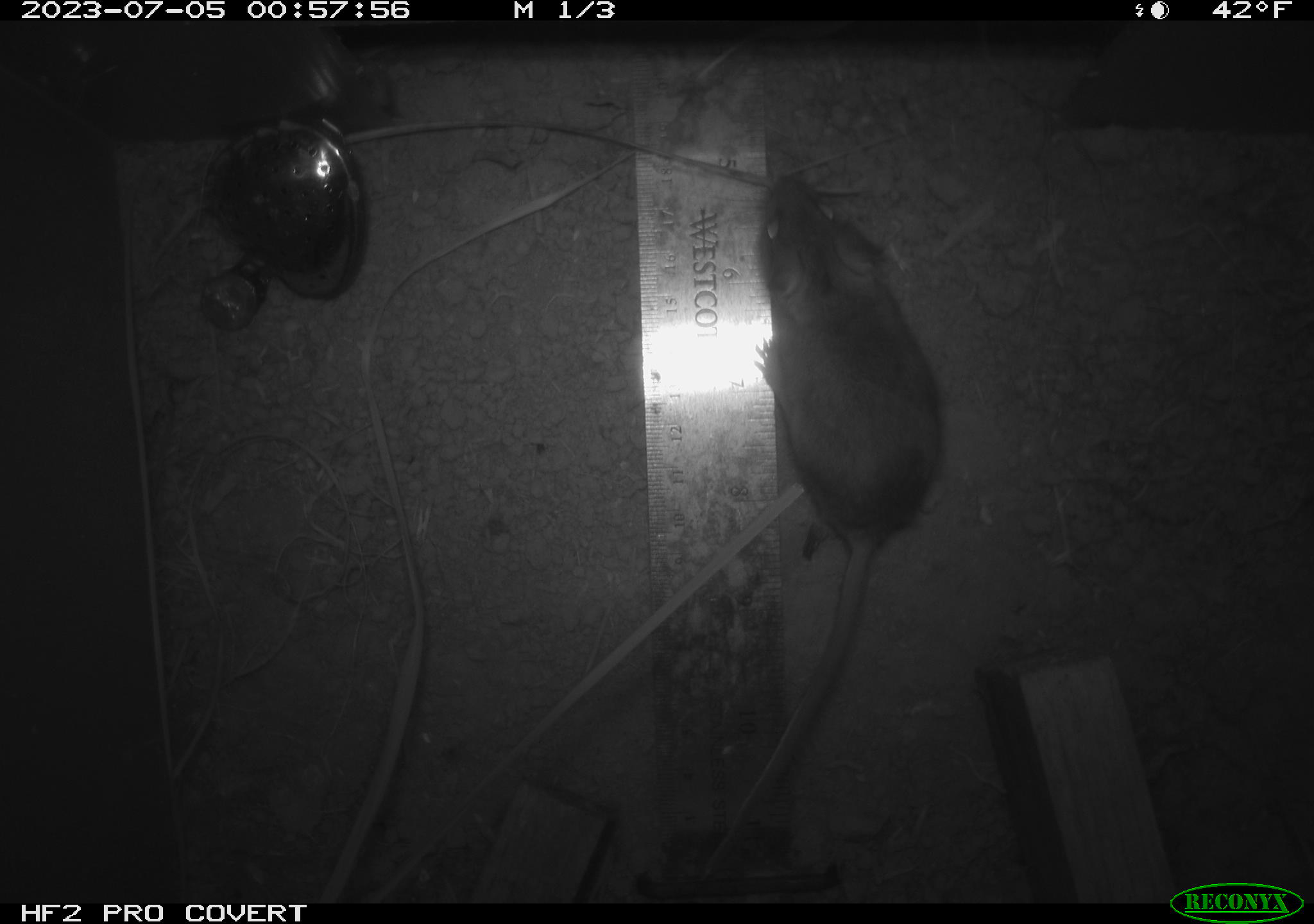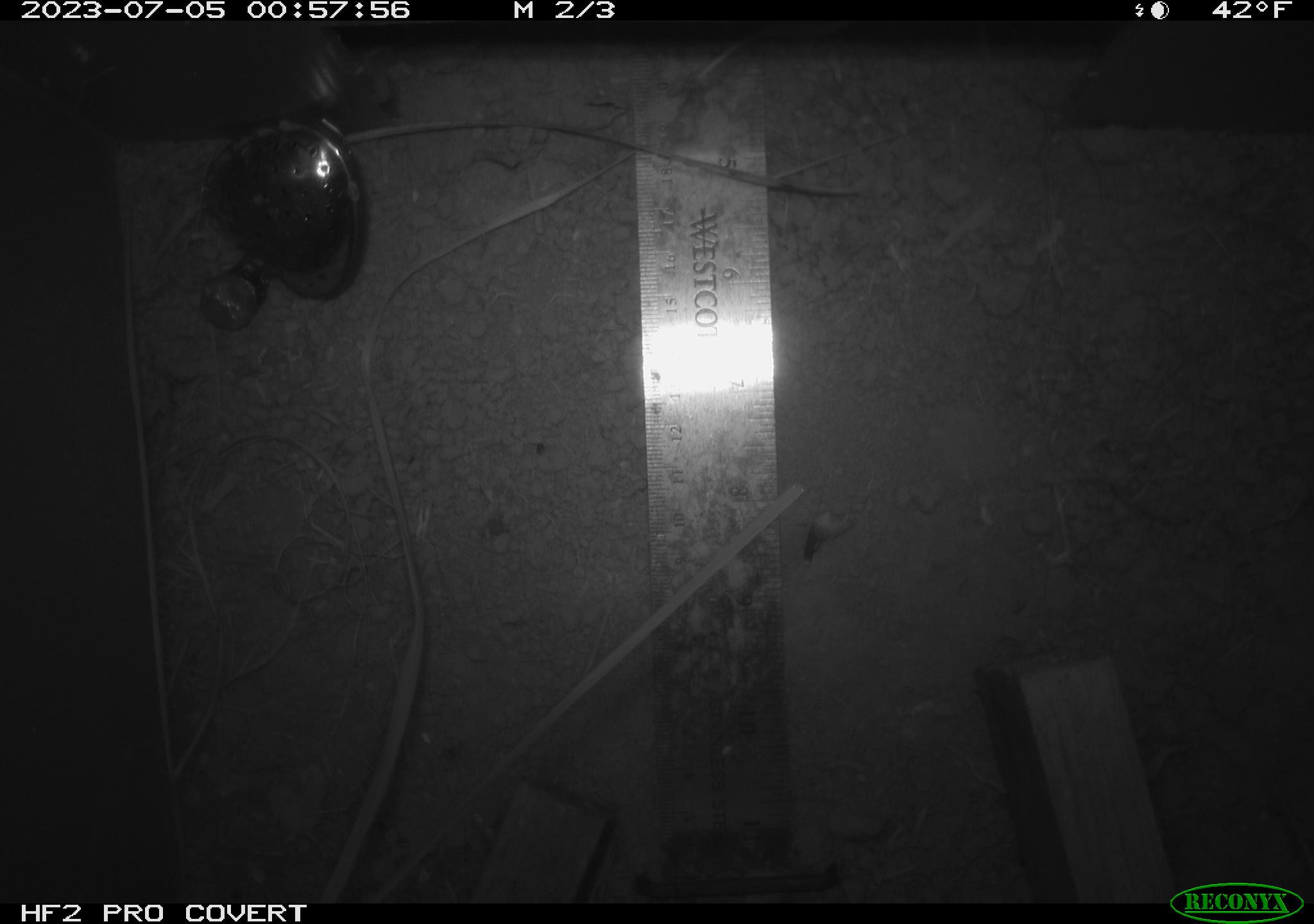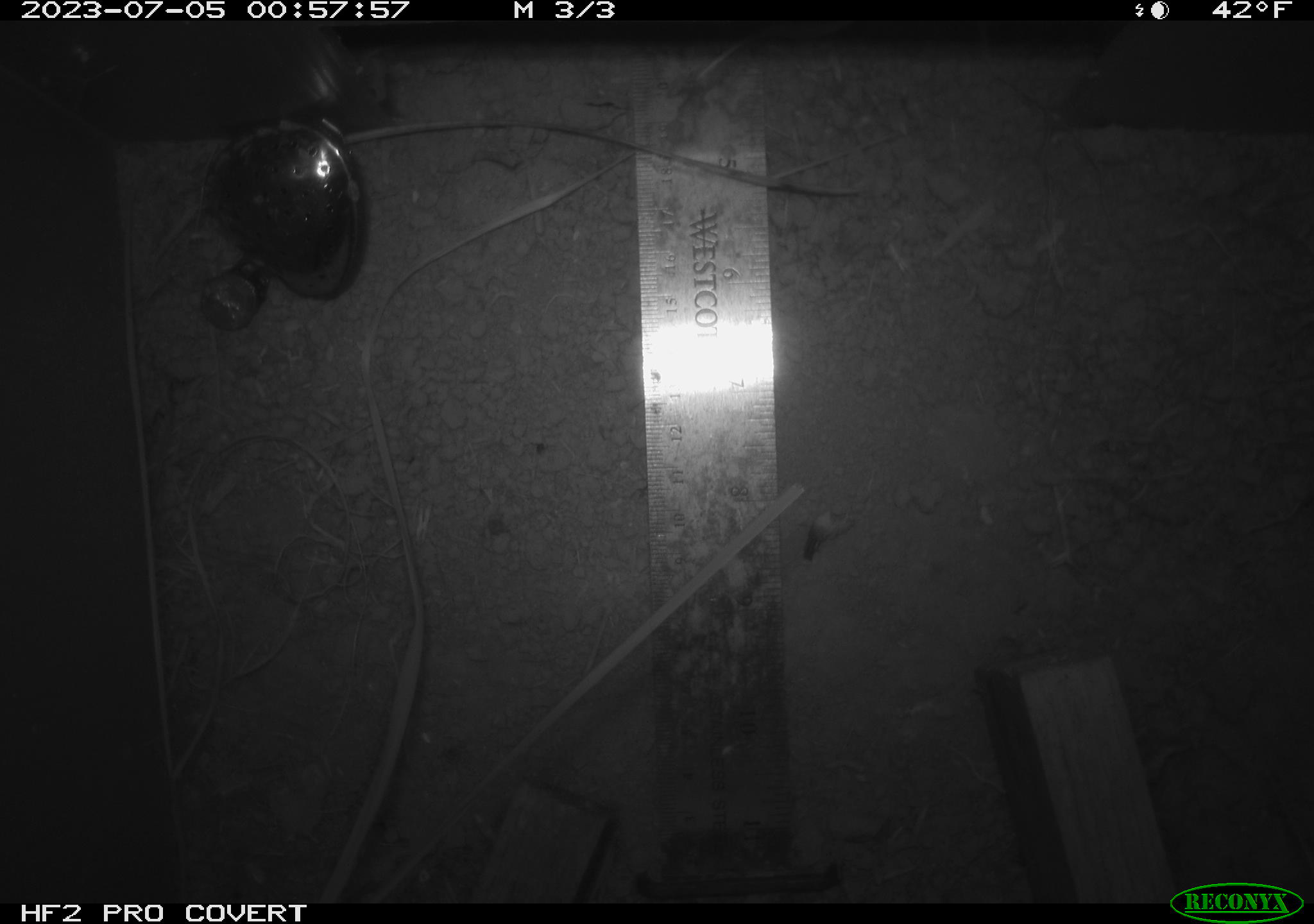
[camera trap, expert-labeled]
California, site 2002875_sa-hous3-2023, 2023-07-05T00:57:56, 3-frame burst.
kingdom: Animalia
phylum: Chordata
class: Mammalia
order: Rodentia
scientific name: Rodentia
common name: mouse species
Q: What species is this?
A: Mouse species (Rodentia).